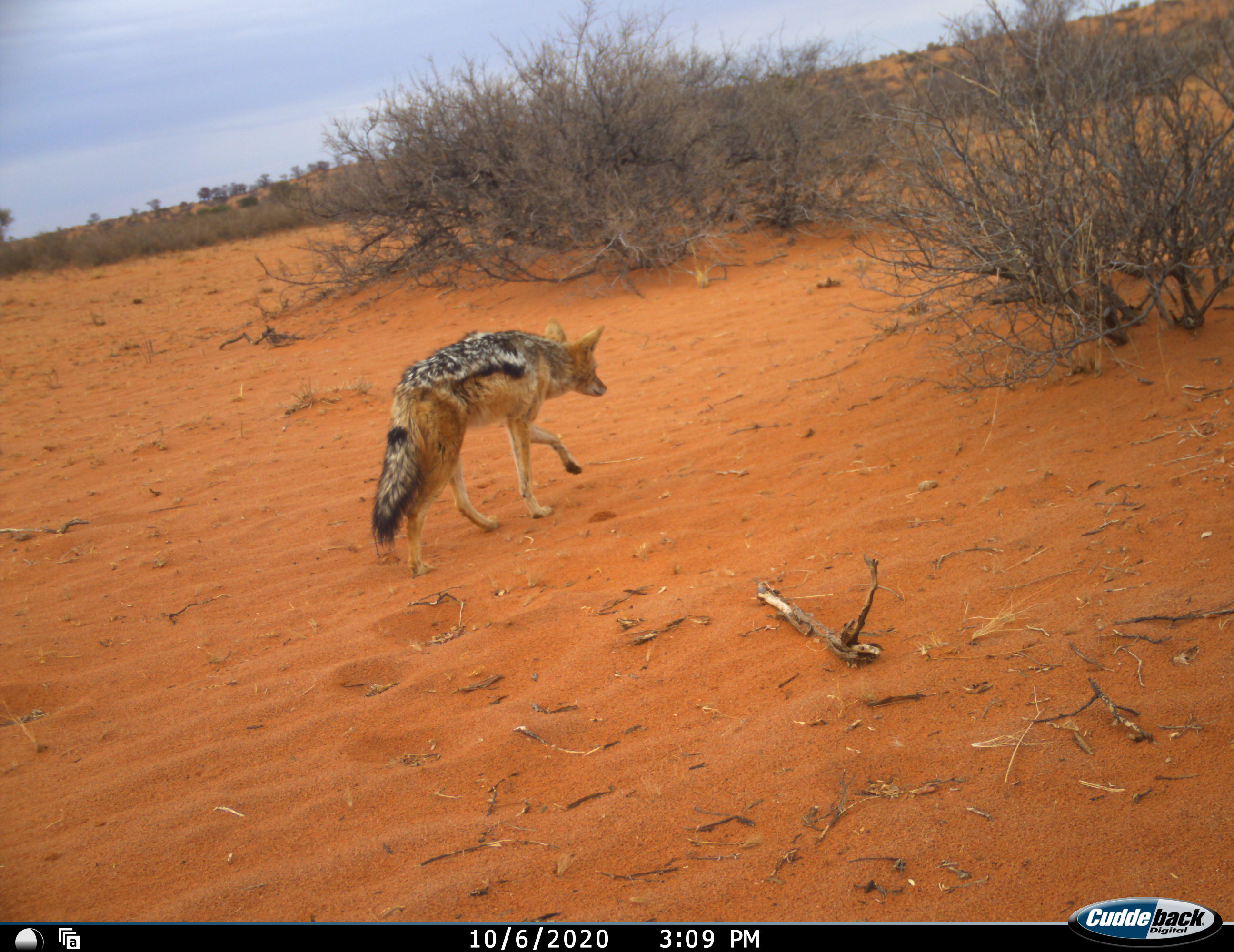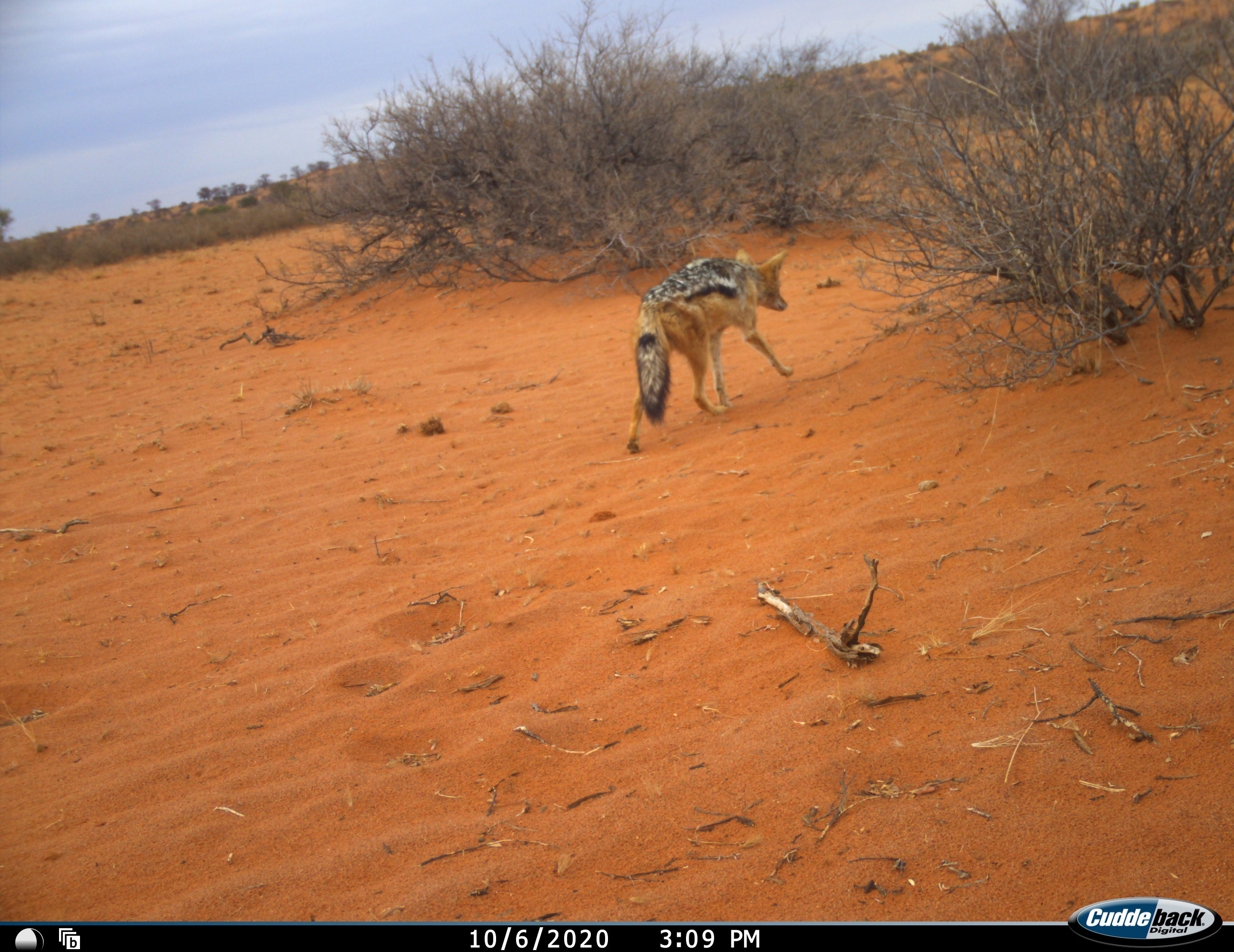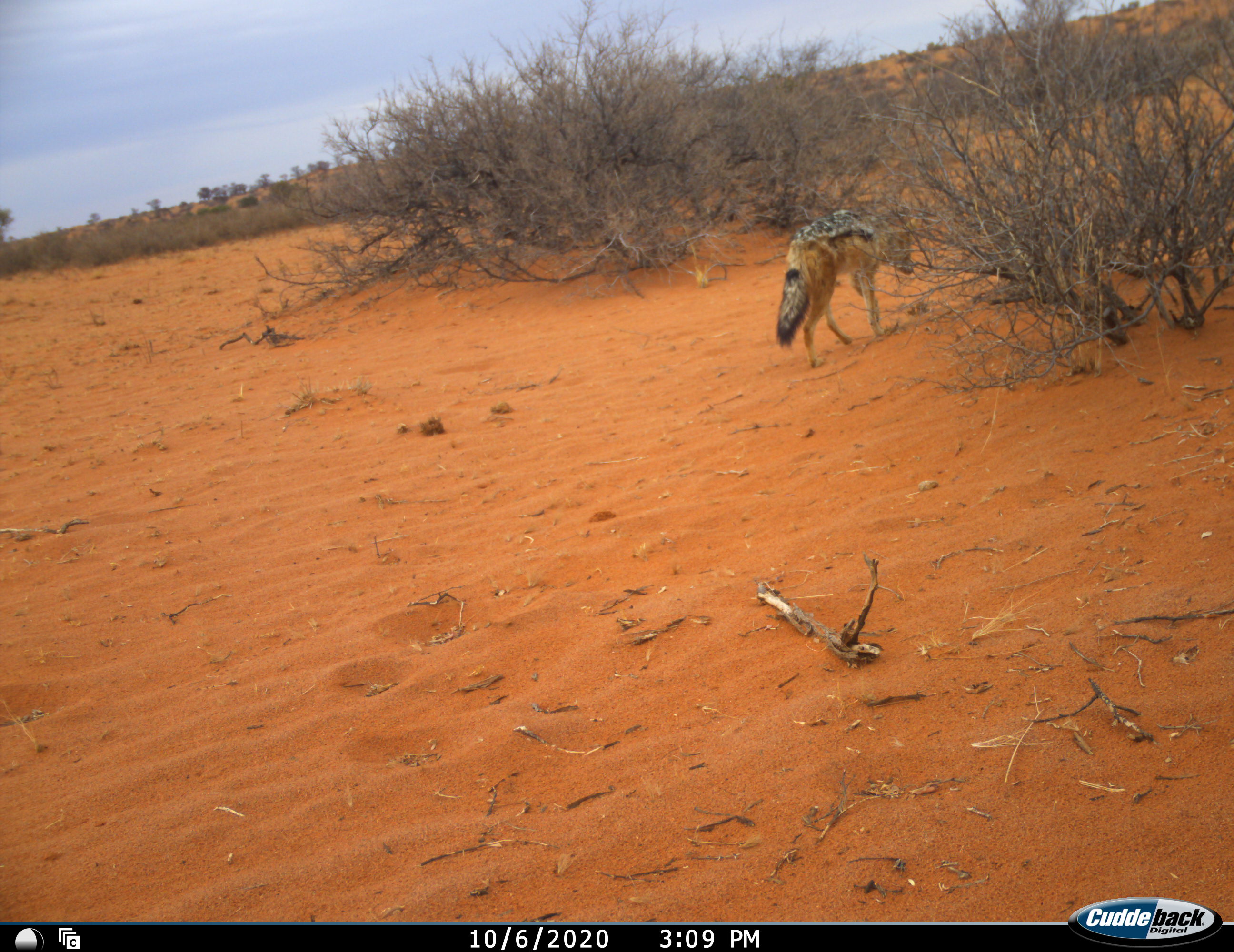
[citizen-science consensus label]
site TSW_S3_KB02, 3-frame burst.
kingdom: Animalia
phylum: Chordata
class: Mammalia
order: Carnivora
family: Canidae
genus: Lupulella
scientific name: Lupulella mesomelas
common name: black-backed jackal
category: jackalblackbacked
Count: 1.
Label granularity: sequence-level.